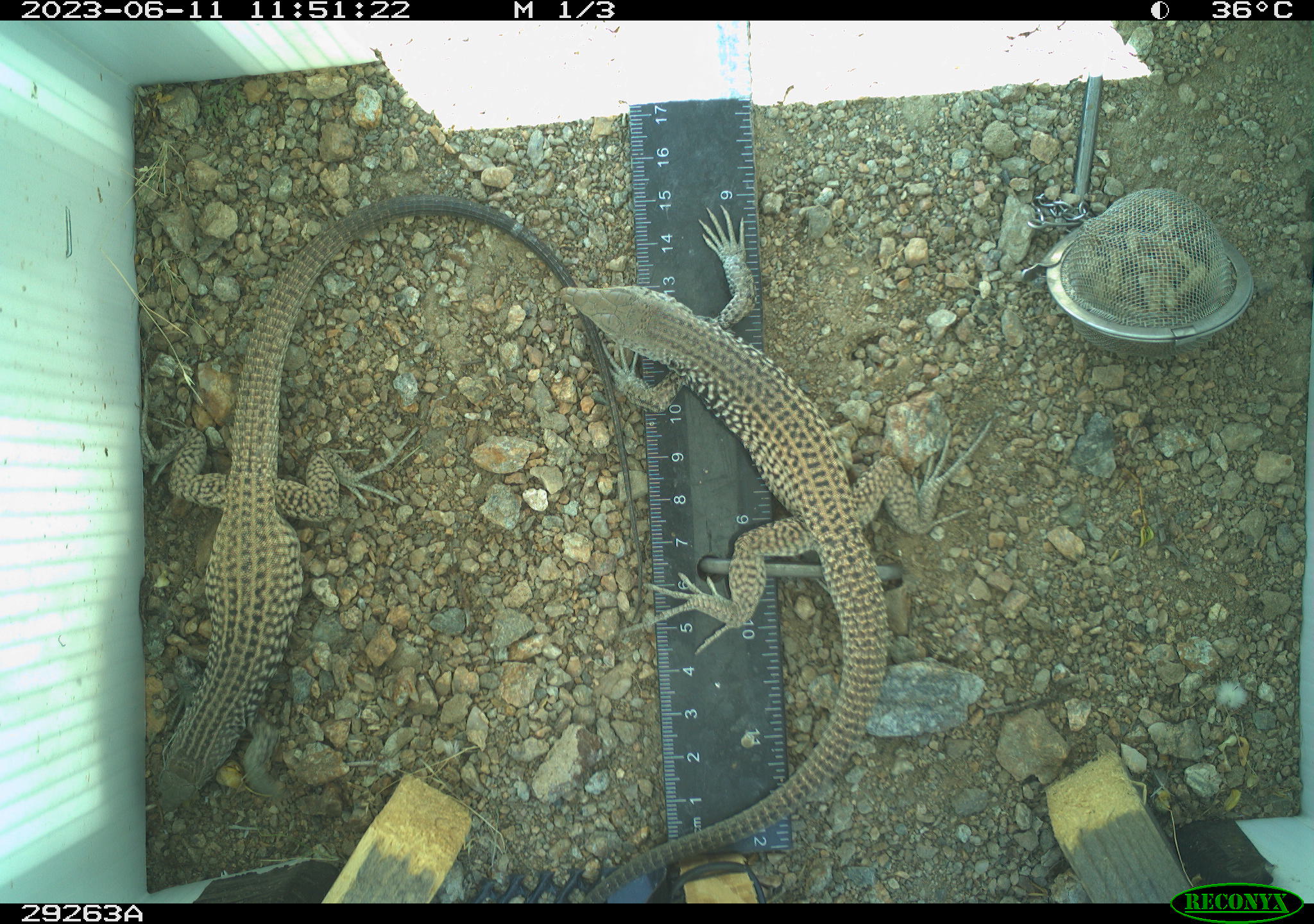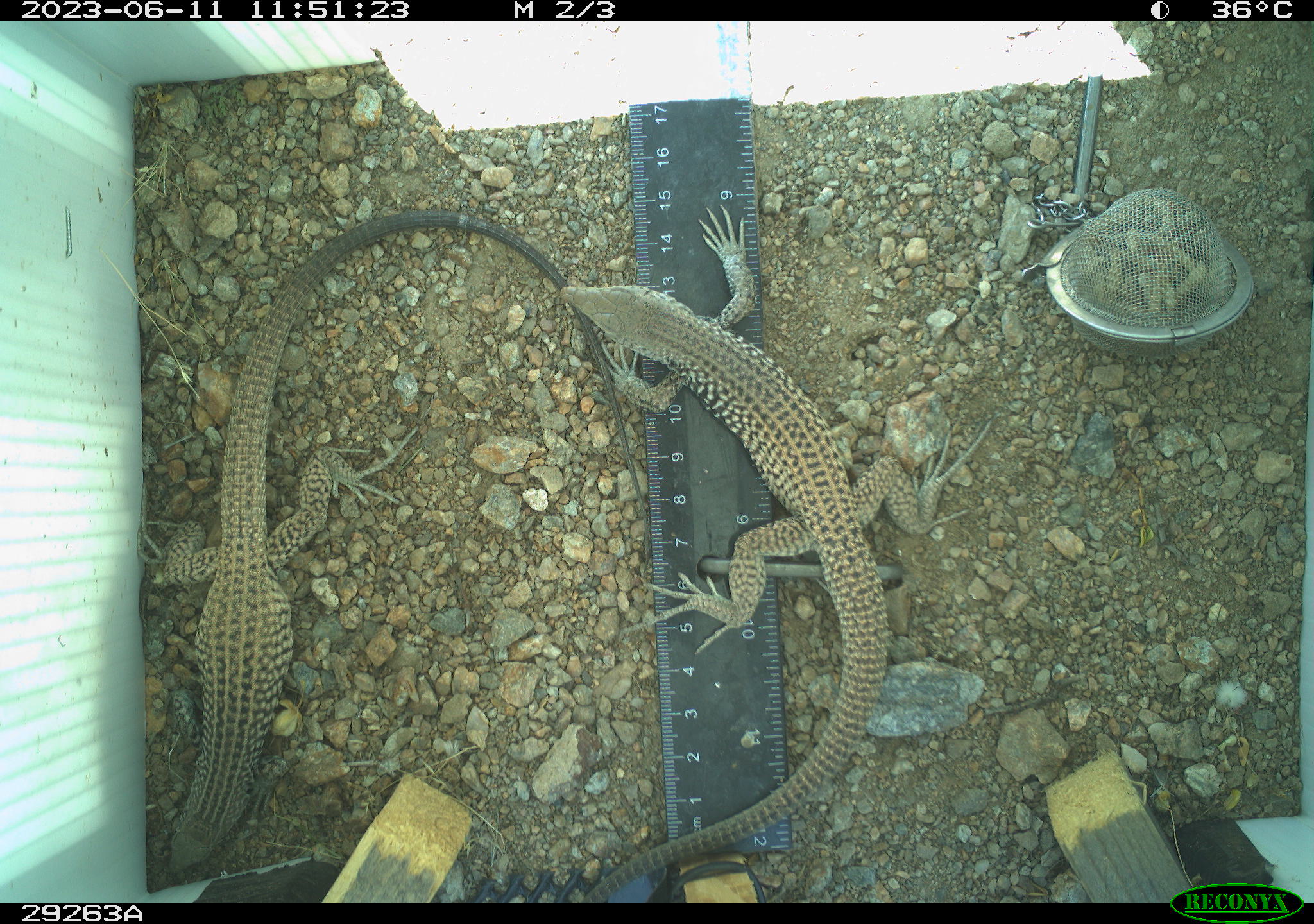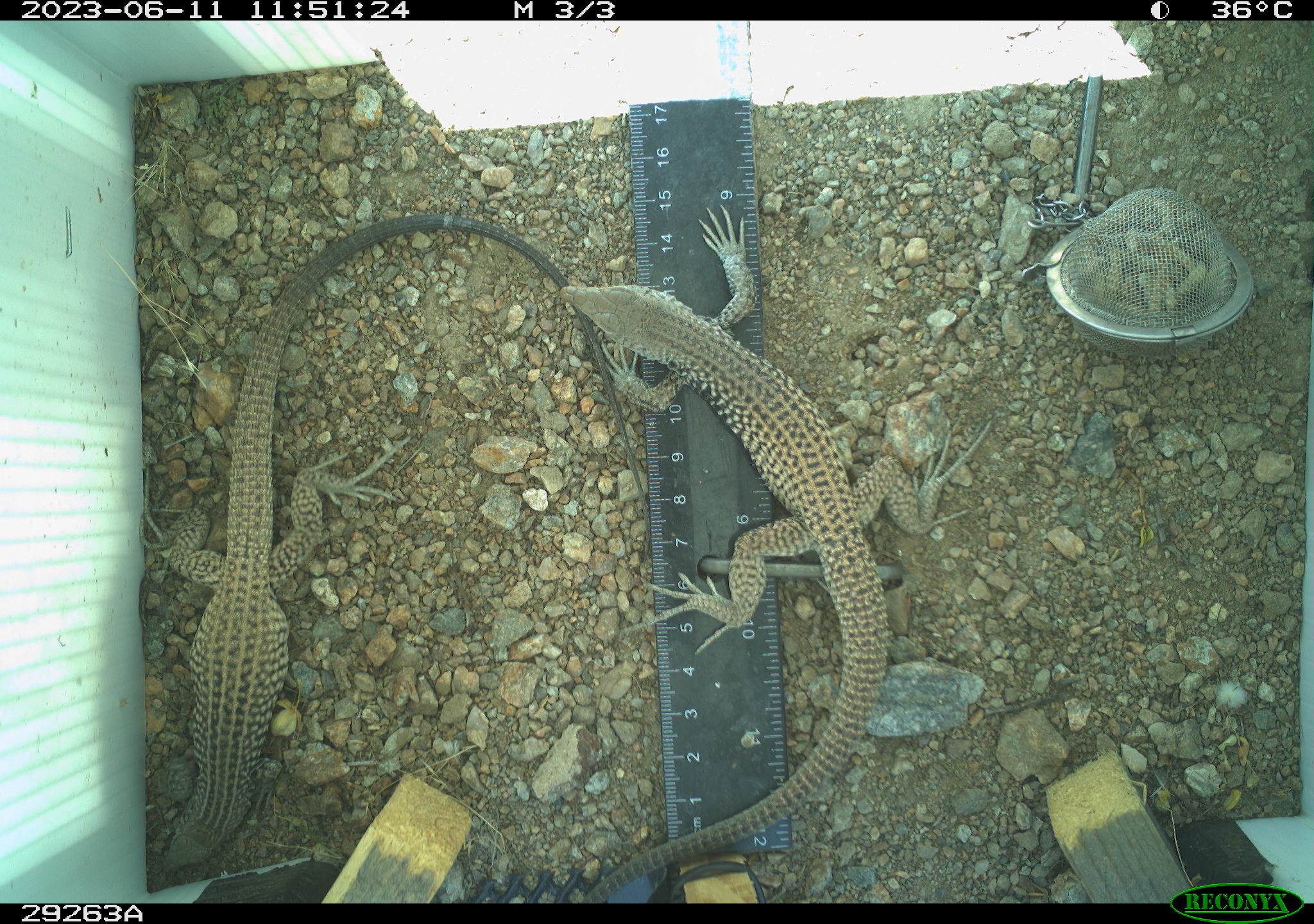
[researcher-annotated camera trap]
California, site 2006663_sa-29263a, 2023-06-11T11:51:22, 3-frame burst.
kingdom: Animalia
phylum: Chordata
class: Reptilia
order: Squamata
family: Teiidae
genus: Aspidoscelis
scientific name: Aspidoscelis tigris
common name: western whiptail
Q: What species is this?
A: Western whiptail (Aspidoscelis tigris).